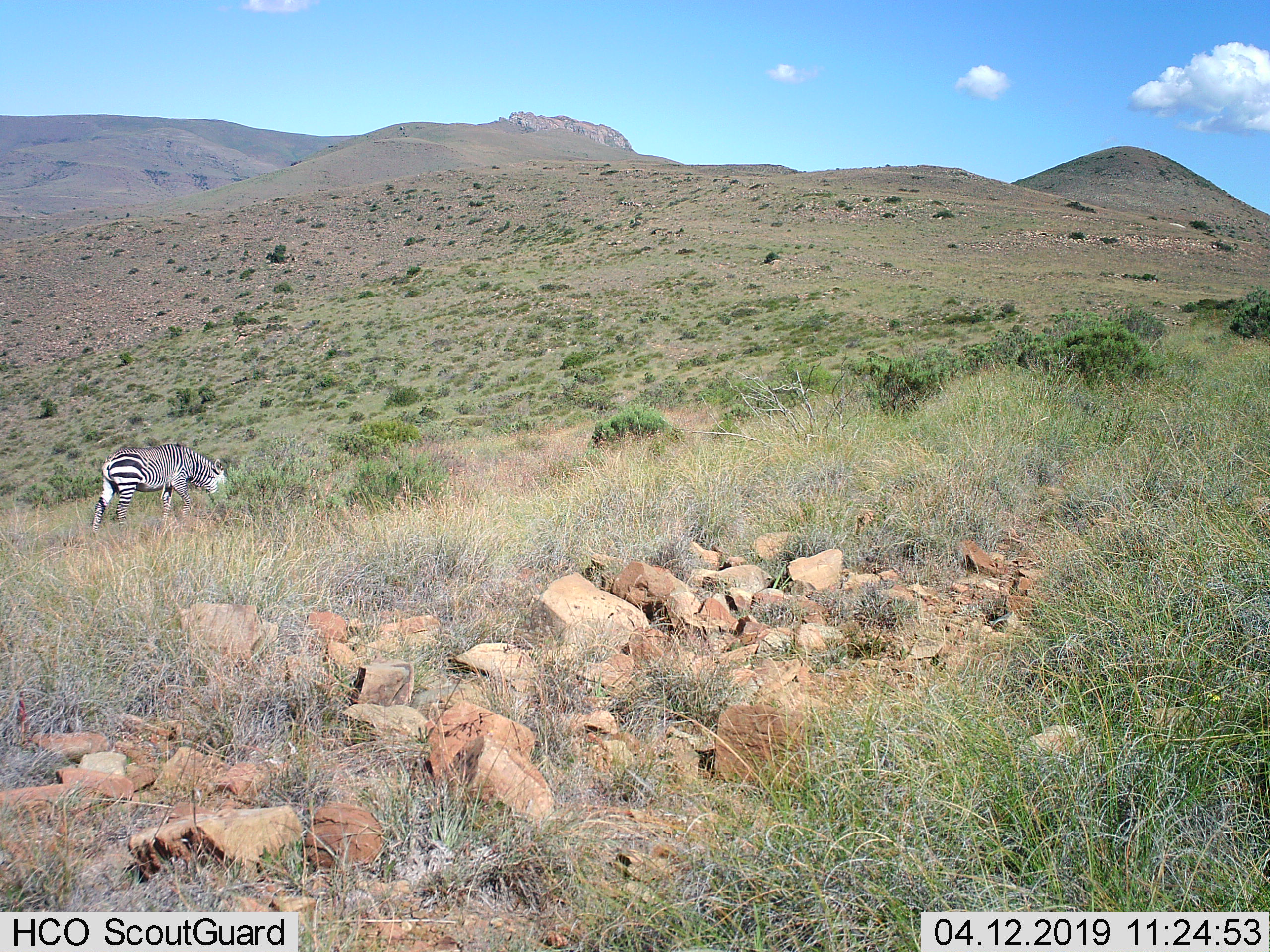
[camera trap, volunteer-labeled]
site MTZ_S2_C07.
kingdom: Animalia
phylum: Chordata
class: Mammalia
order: Perissodactyla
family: Equidae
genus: Equus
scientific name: Equus zebra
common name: mountain zebra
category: zebramountain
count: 1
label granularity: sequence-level